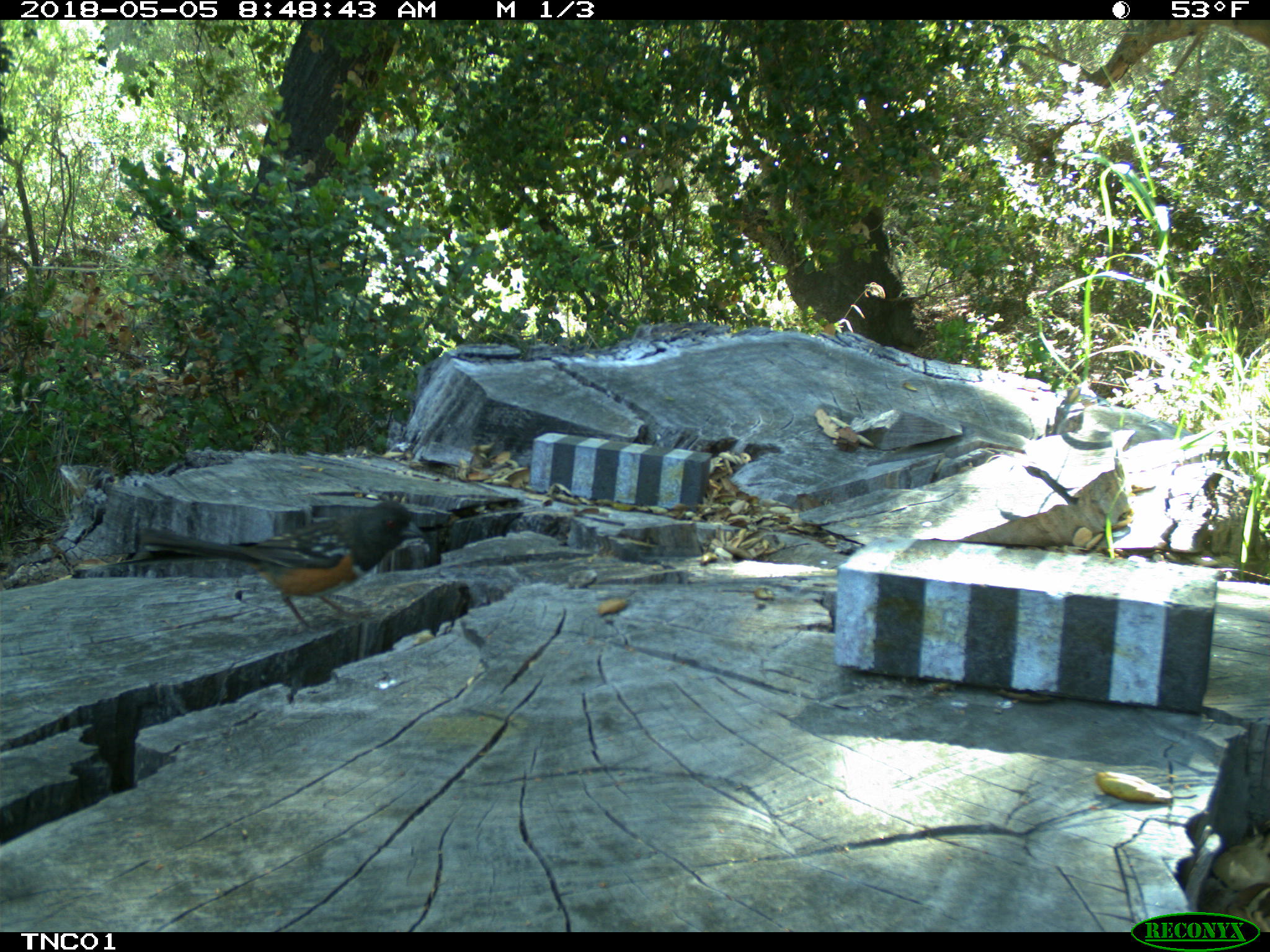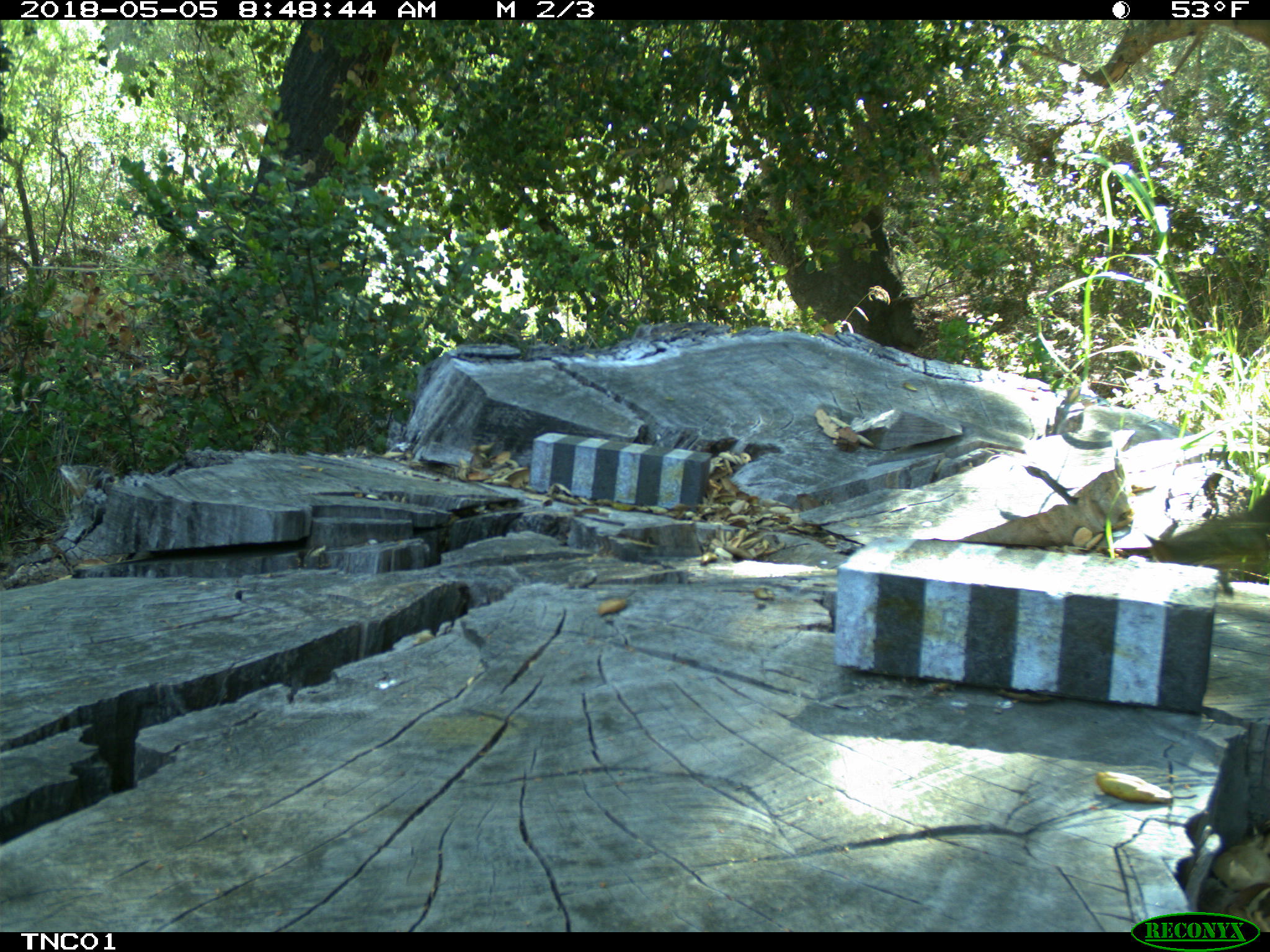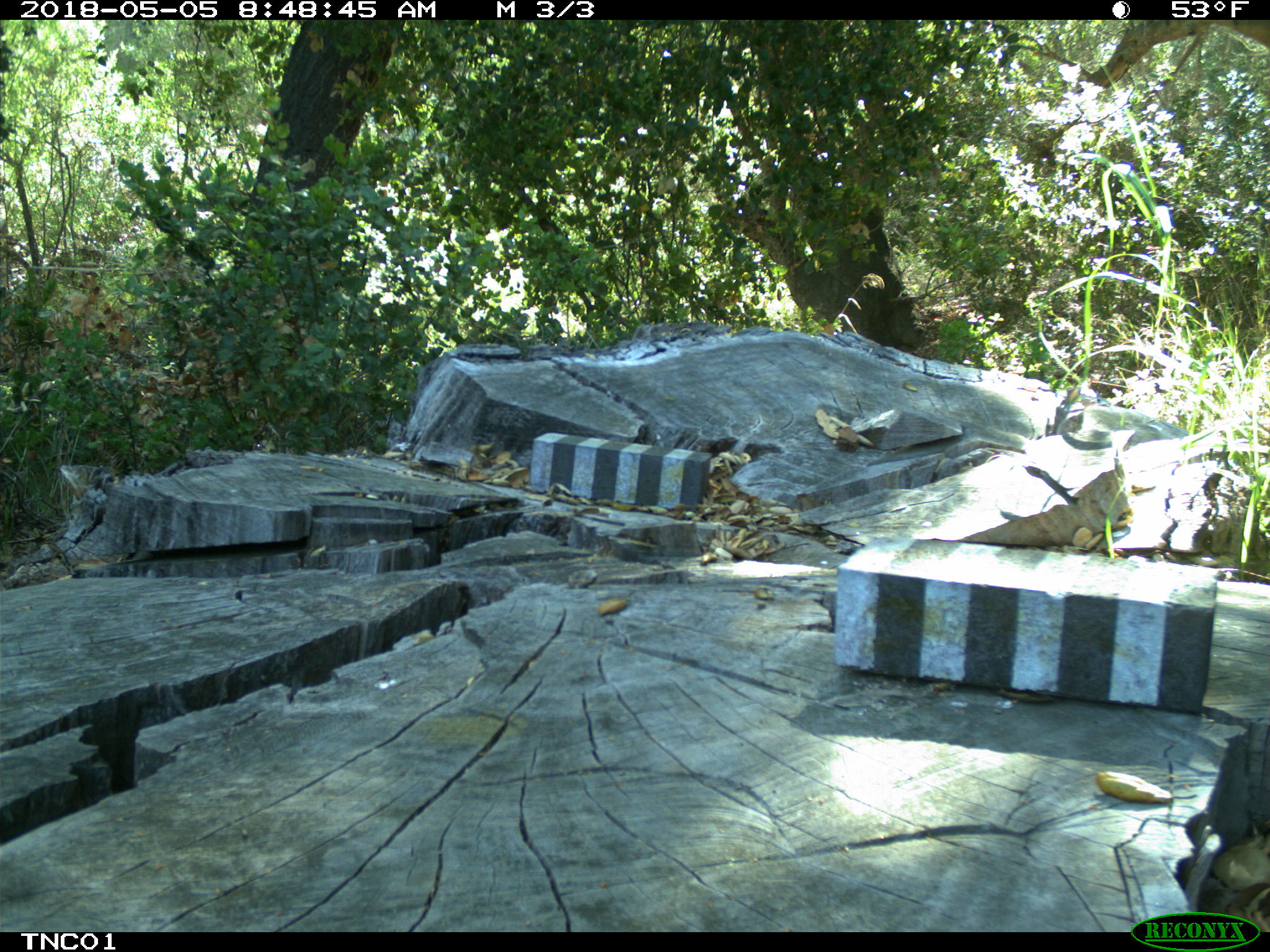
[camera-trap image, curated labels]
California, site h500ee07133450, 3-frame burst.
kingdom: Animalia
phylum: Chordata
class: Aves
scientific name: Aves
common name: bird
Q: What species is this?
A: Bird (Aves).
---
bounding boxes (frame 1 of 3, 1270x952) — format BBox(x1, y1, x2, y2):
bird: BBox(136, 501, 425, 637)